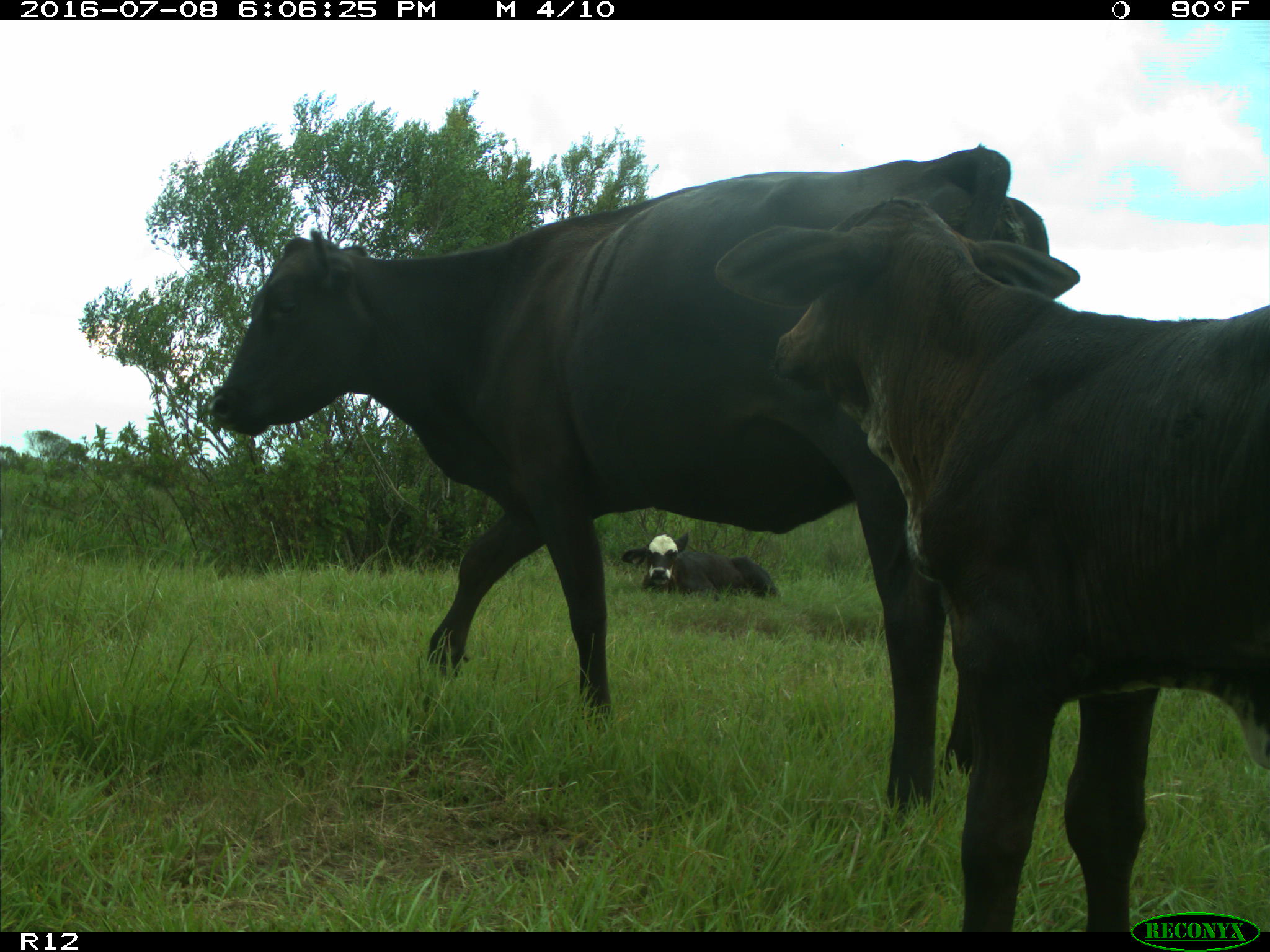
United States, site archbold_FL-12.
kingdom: Animalia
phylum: Chordata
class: Mammalia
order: Artiodactyla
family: Bovidae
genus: Bos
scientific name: Bos taurus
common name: domestic cow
Bos taurus (domestic cow).